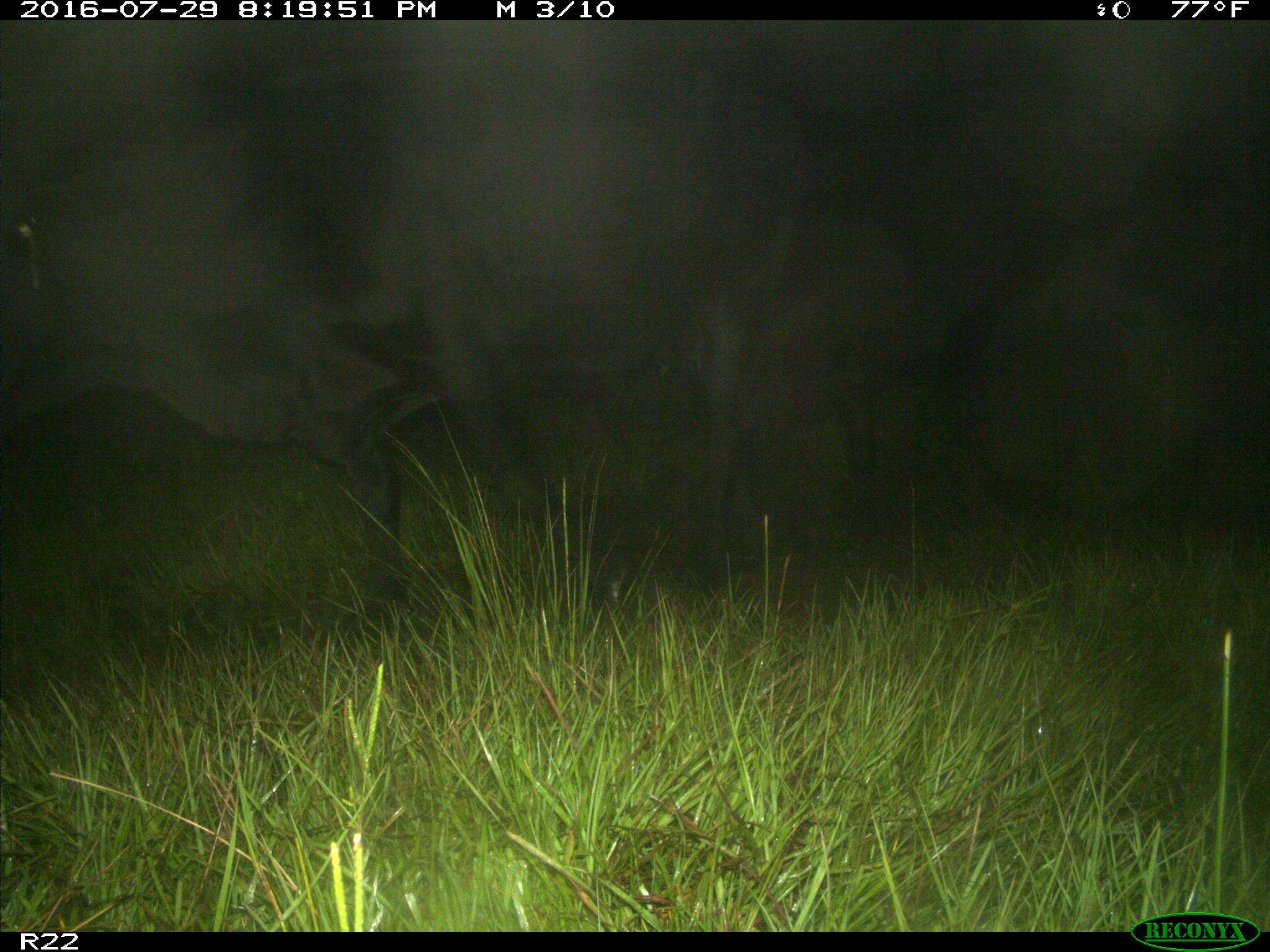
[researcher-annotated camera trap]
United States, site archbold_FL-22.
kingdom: Animalia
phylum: Chordata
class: Mammalia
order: Artiodactyla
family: Bovidae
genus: Bos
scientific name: Bos taurus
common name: domestic cow